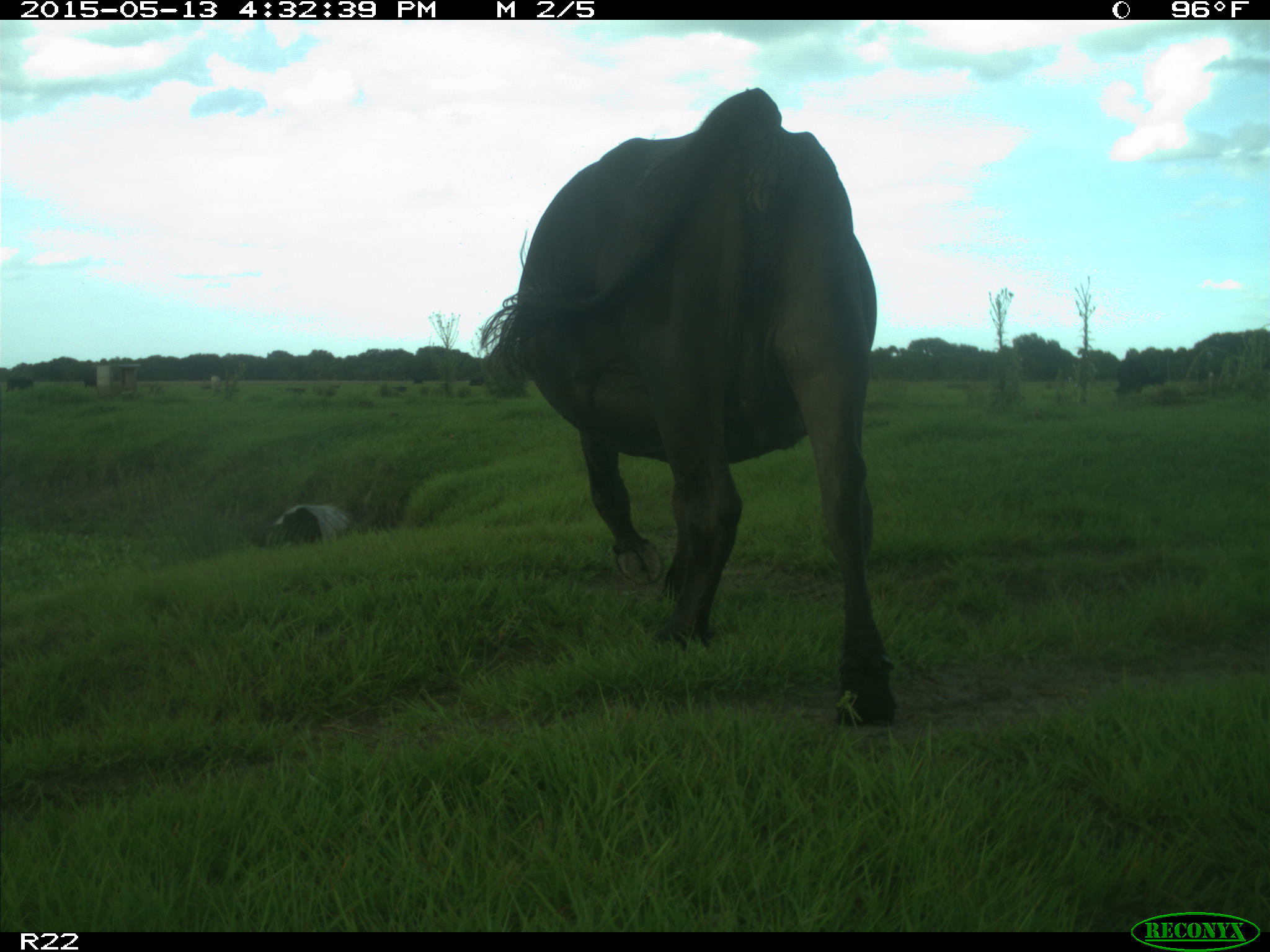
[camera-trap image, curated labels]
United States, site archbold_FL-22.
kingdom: Animalia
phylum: Chordata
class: Mammalia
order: Artiodactyla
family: Bovidae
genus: Bos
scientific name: Bos taurus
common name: domestic cow